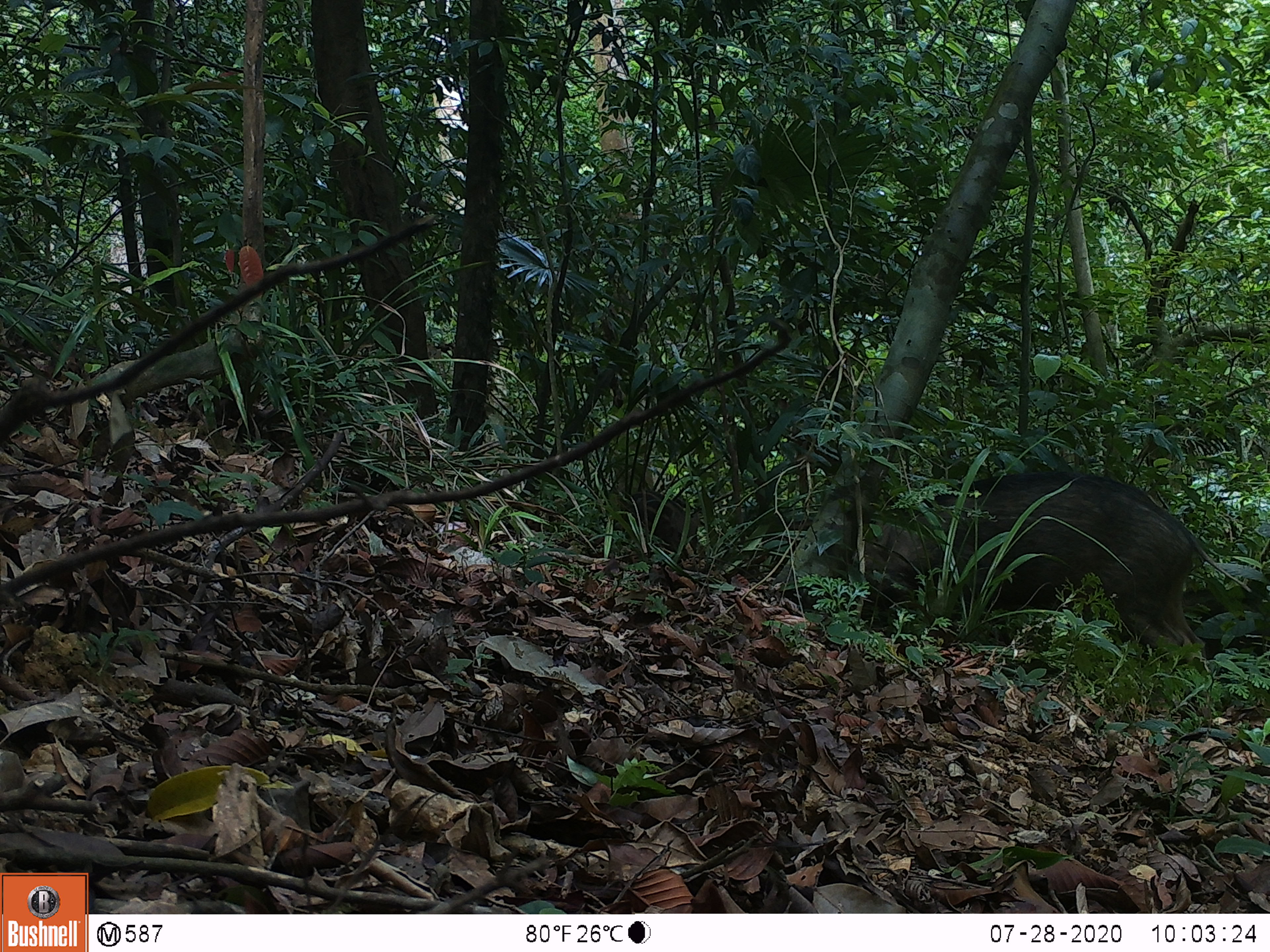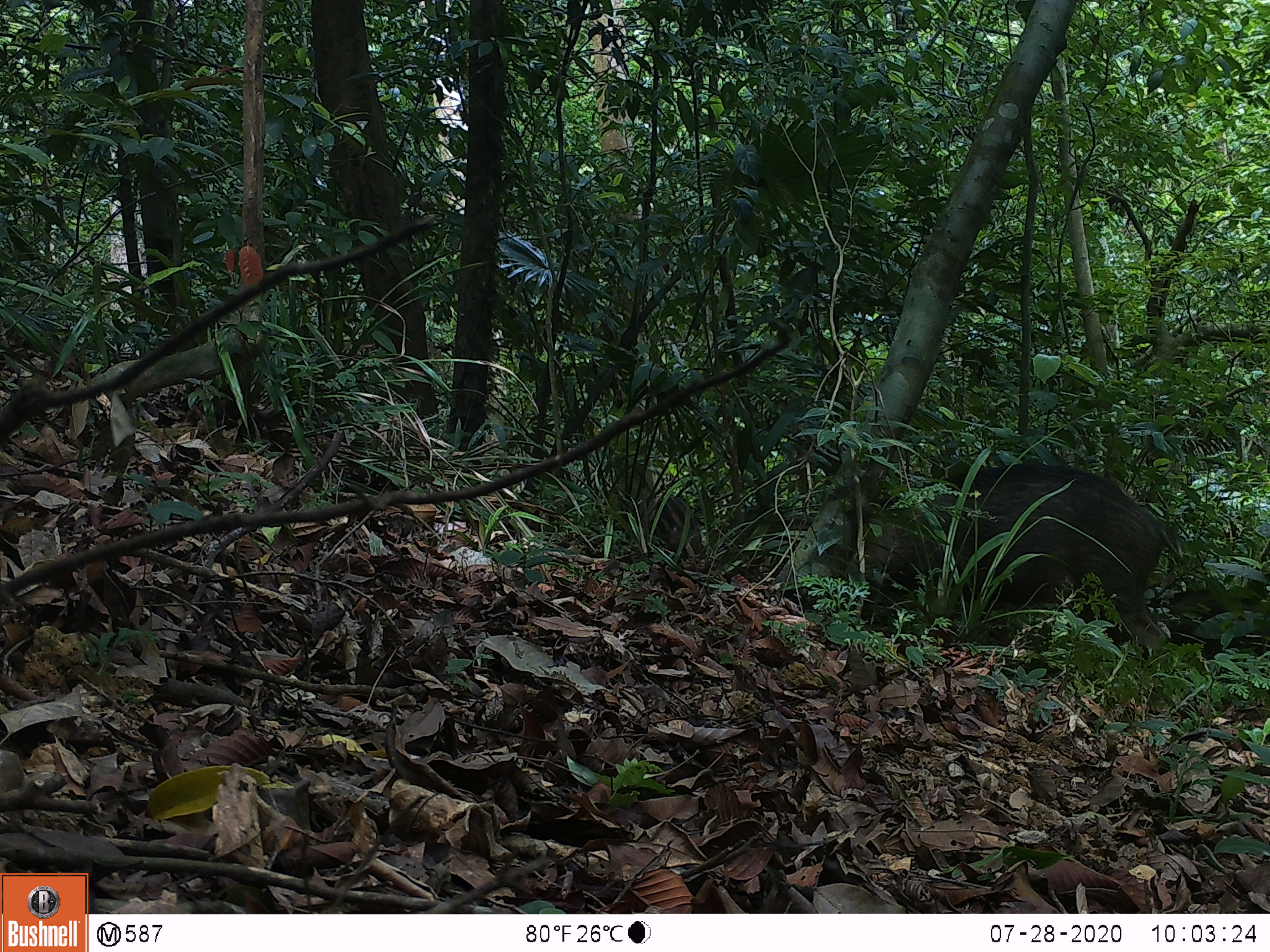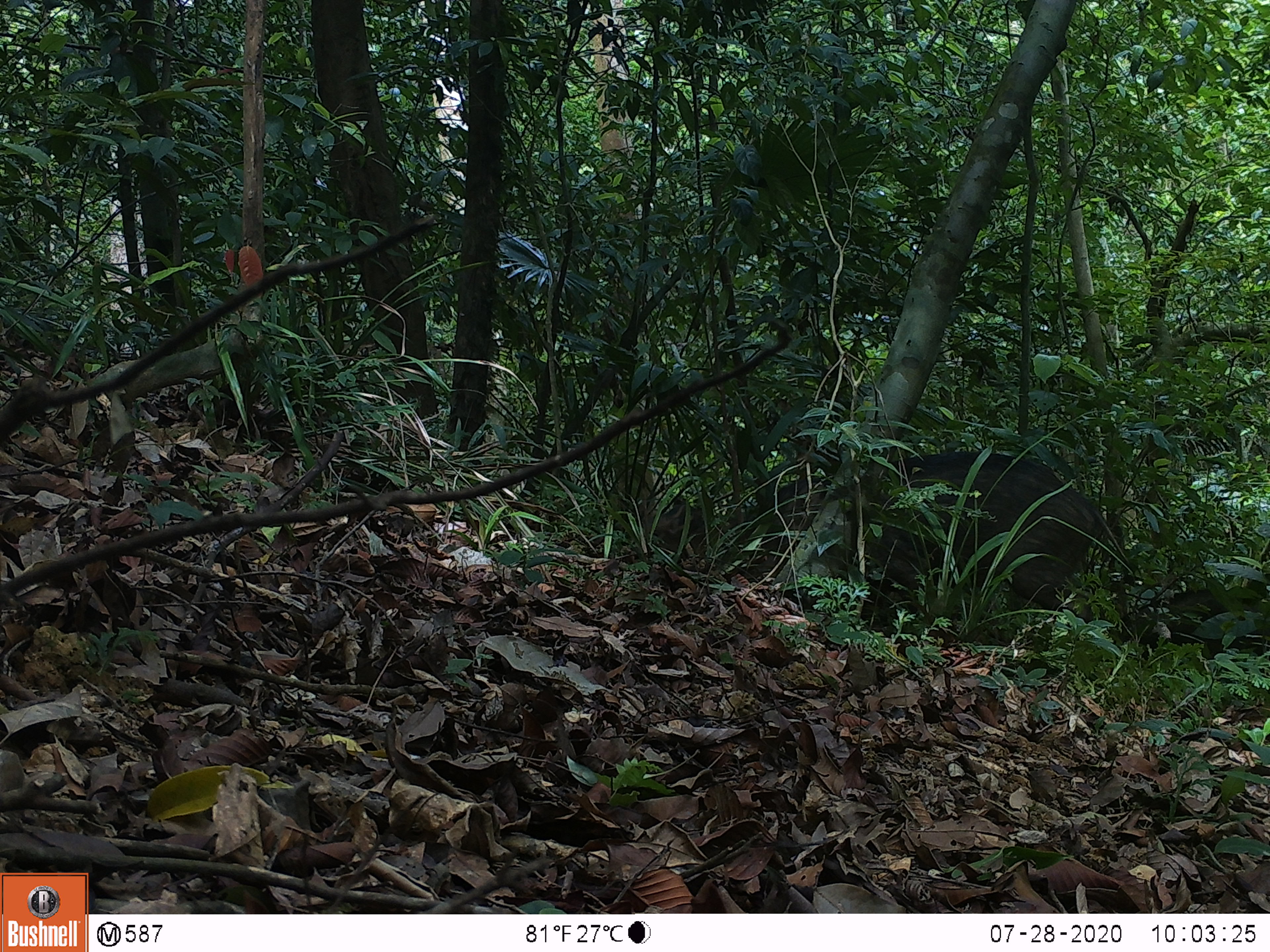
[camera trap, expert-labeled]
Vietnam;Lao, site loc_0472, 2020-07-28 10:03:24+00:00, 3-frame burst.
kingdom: Animalia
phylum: Chordata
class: Mammalia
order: Artiodactyla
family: Suidae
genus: Sus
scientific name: Sus scrofa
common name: eurasian wild pig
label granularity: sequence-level